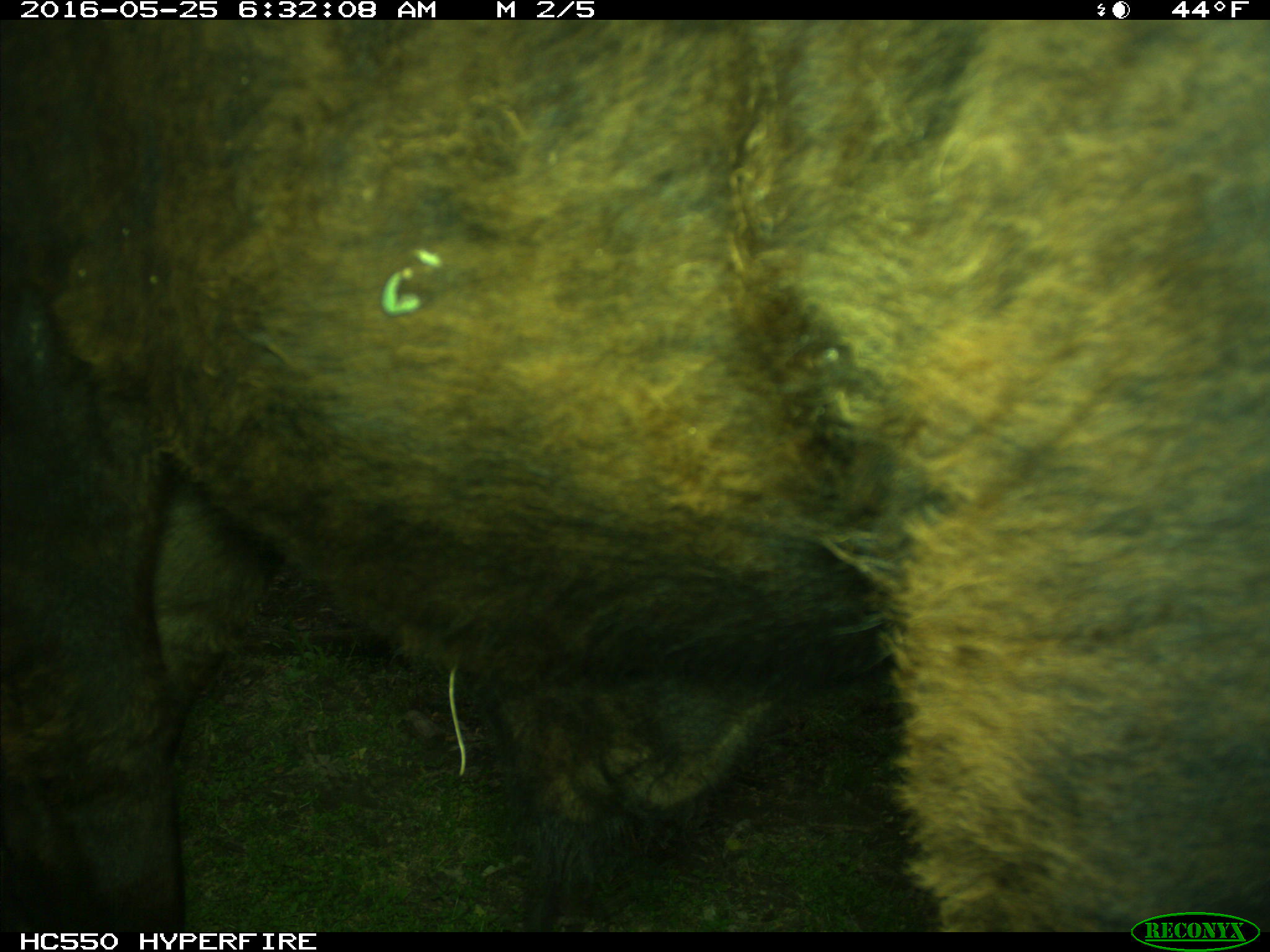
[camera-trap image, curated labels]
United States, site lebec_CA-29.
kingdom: Animalia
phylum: Chordata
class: Mammalia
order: Artiodactyla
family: Bovidae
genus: Bos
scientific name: Bos taurus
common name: domestic cow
Bos taurus (domestic cow).